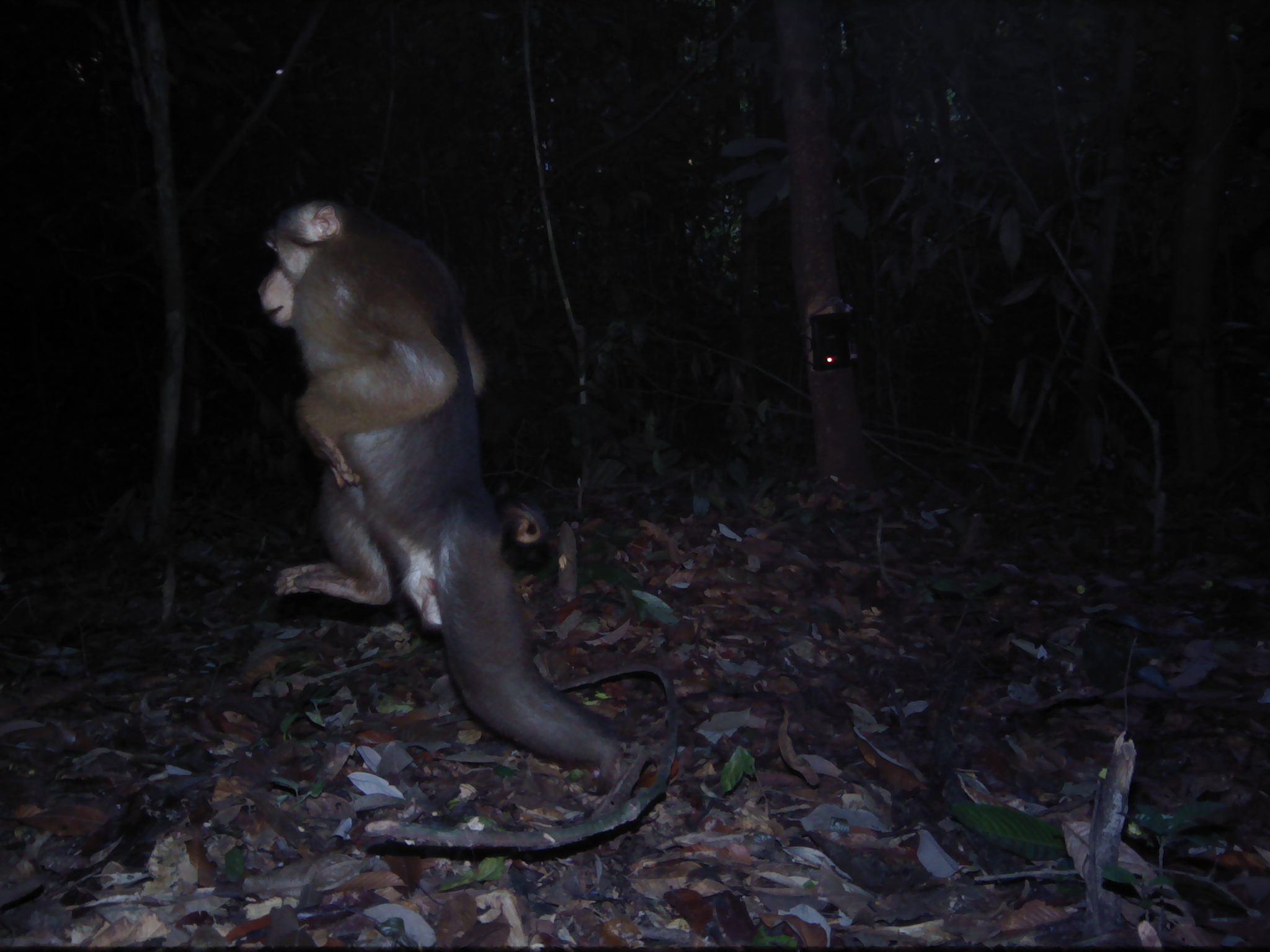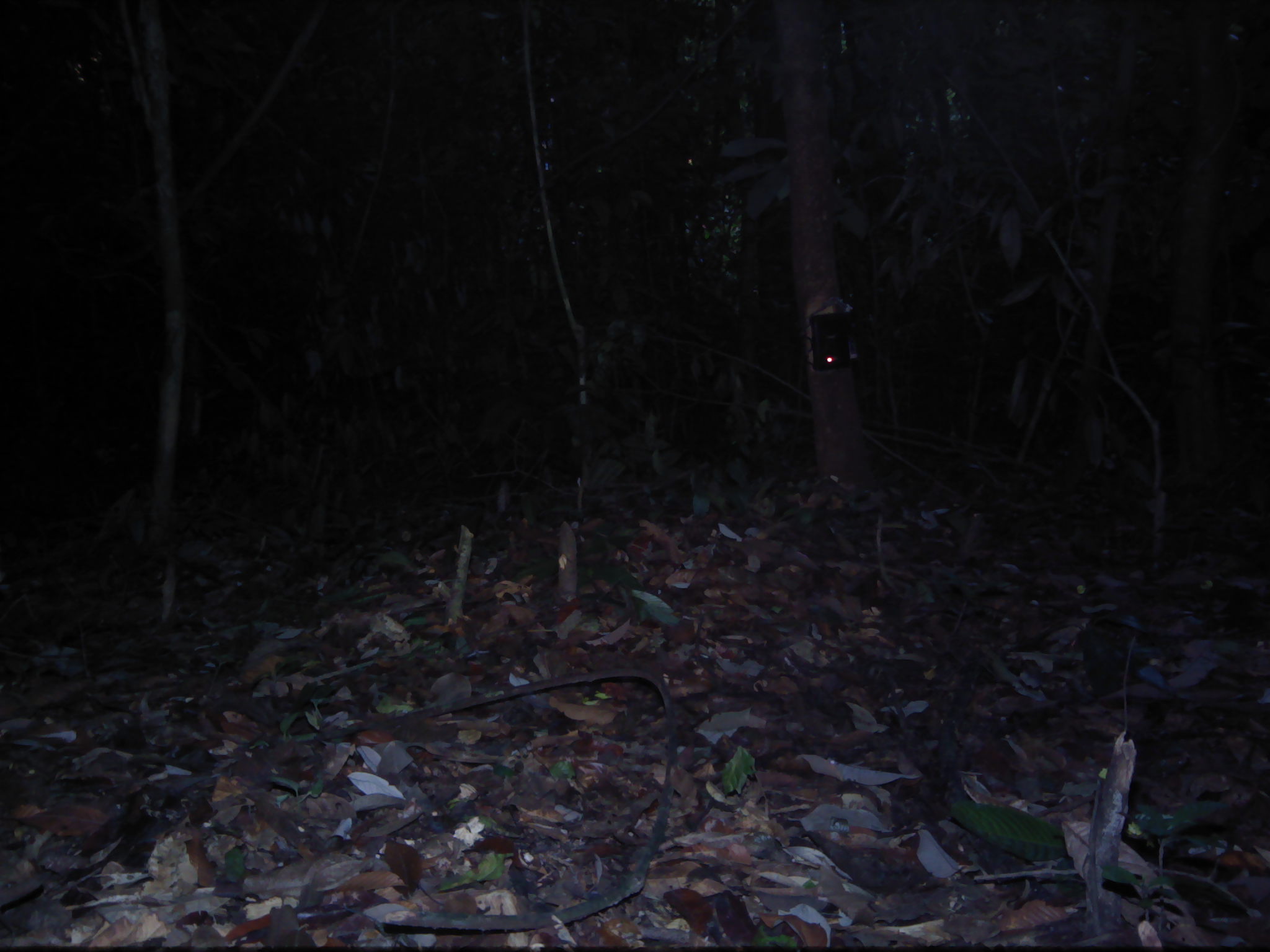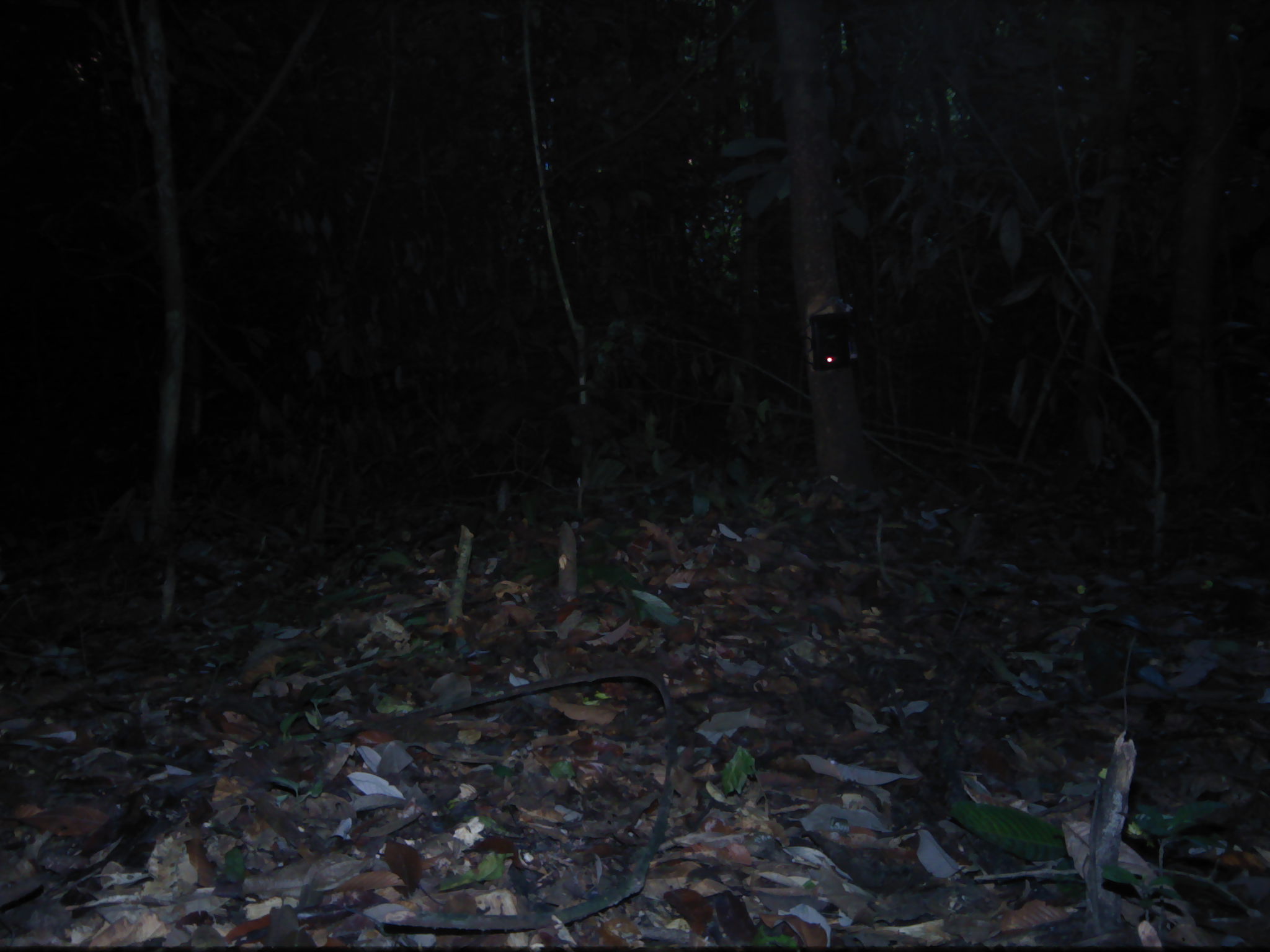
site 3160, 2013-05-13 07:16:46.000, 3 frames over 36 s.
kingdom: Animalia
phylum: Chordata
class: Mammalia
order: Primates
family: Cercopithecidae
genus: Macaca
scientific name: Macaca nemestrina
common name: southern pig-tailed macaque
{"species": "Macaca nemestrina (southern pig-tailed macaque)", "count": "1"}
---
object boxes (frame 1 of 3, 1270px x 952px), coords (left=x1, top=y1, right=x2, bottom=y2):
macaca nemestrina: (left=256, top=188, right=627, bottom=787)